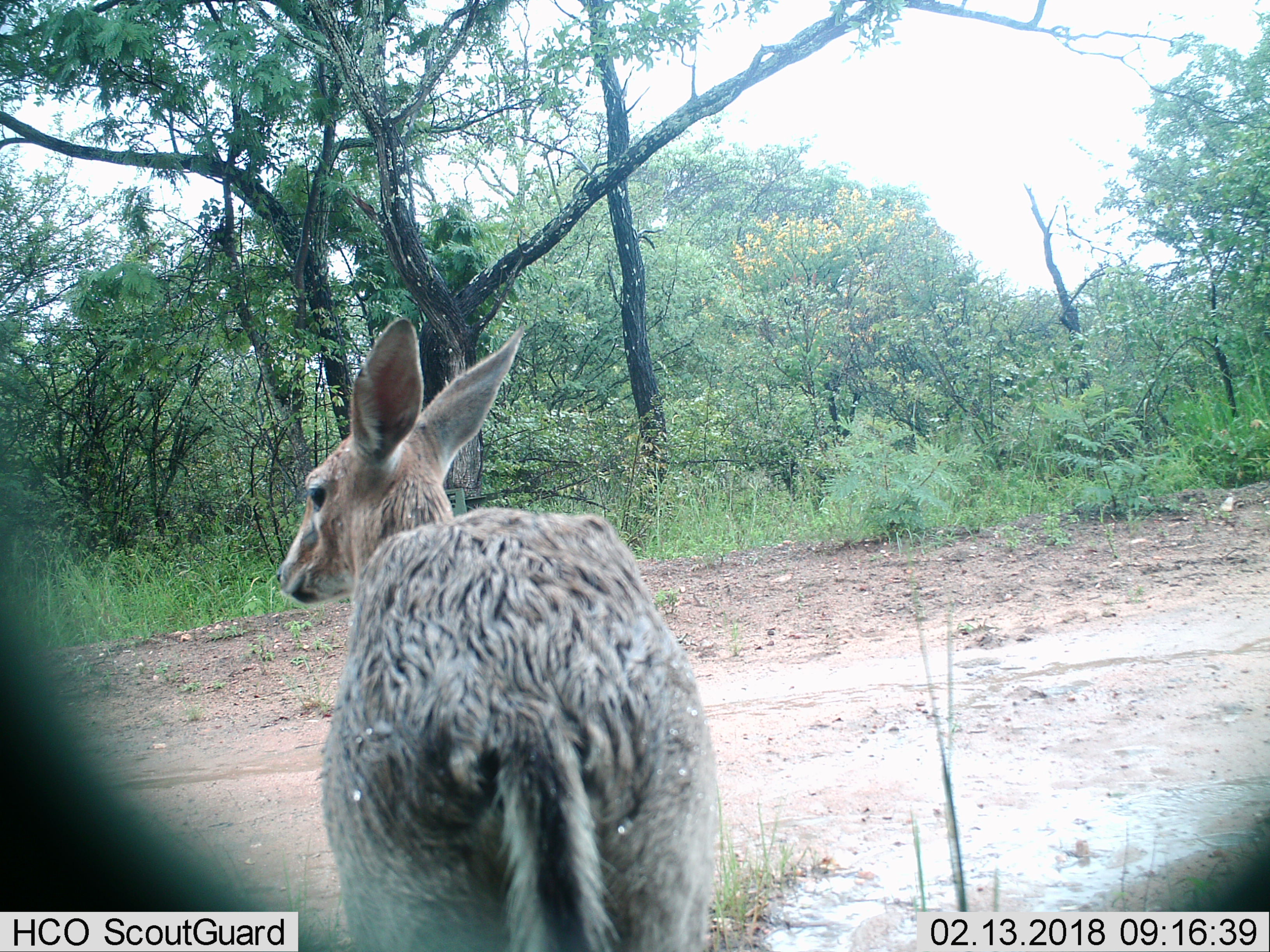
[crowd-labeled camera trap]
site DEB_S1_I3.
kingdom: Animalia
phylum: Chordata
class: Mammalia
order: Artiodactyla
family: Bovidae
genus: Sylvicapra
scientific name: Sylvicapra grimmia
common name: common duiker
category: duikercommongrey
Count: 1.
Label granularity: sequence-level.